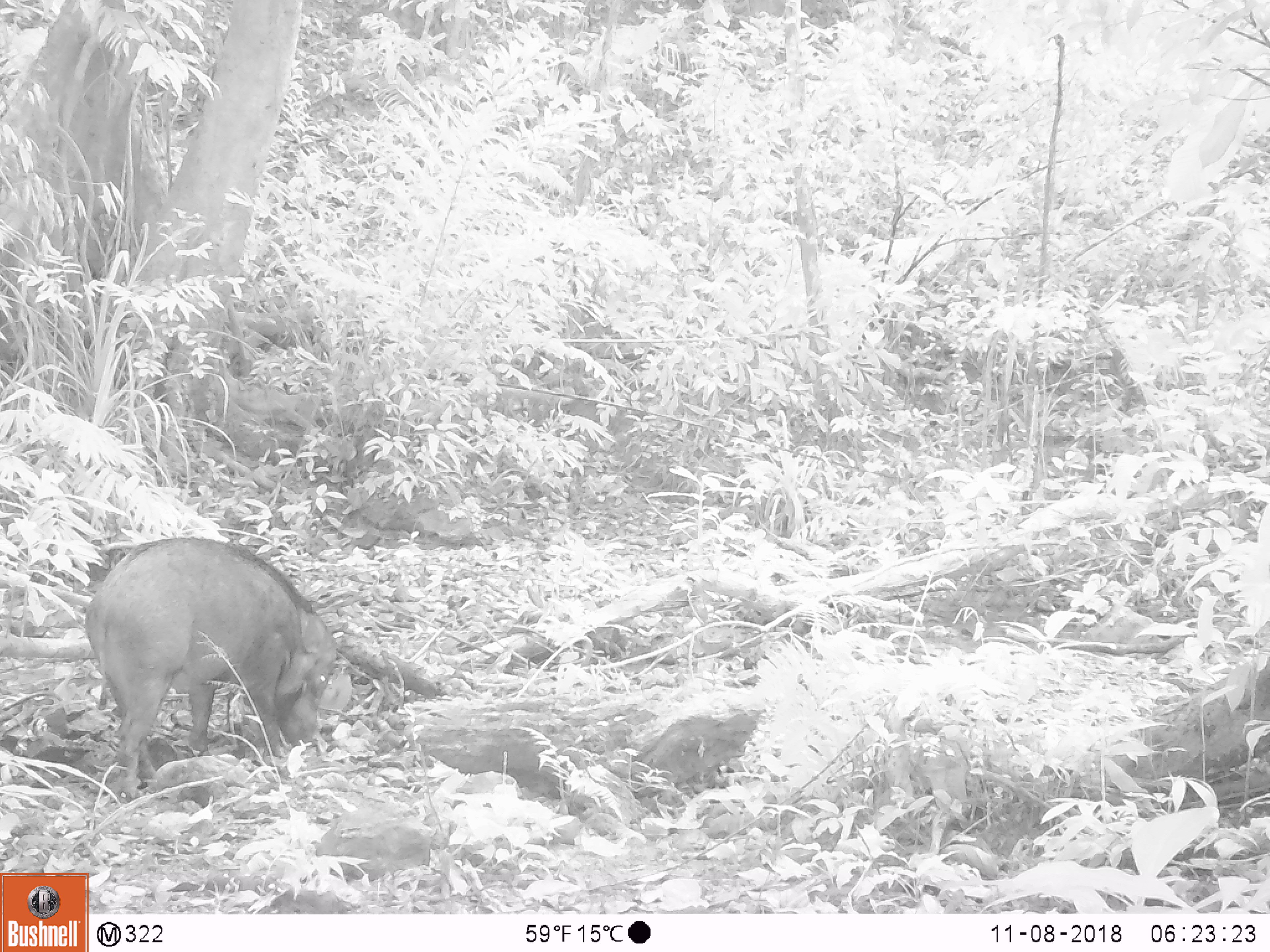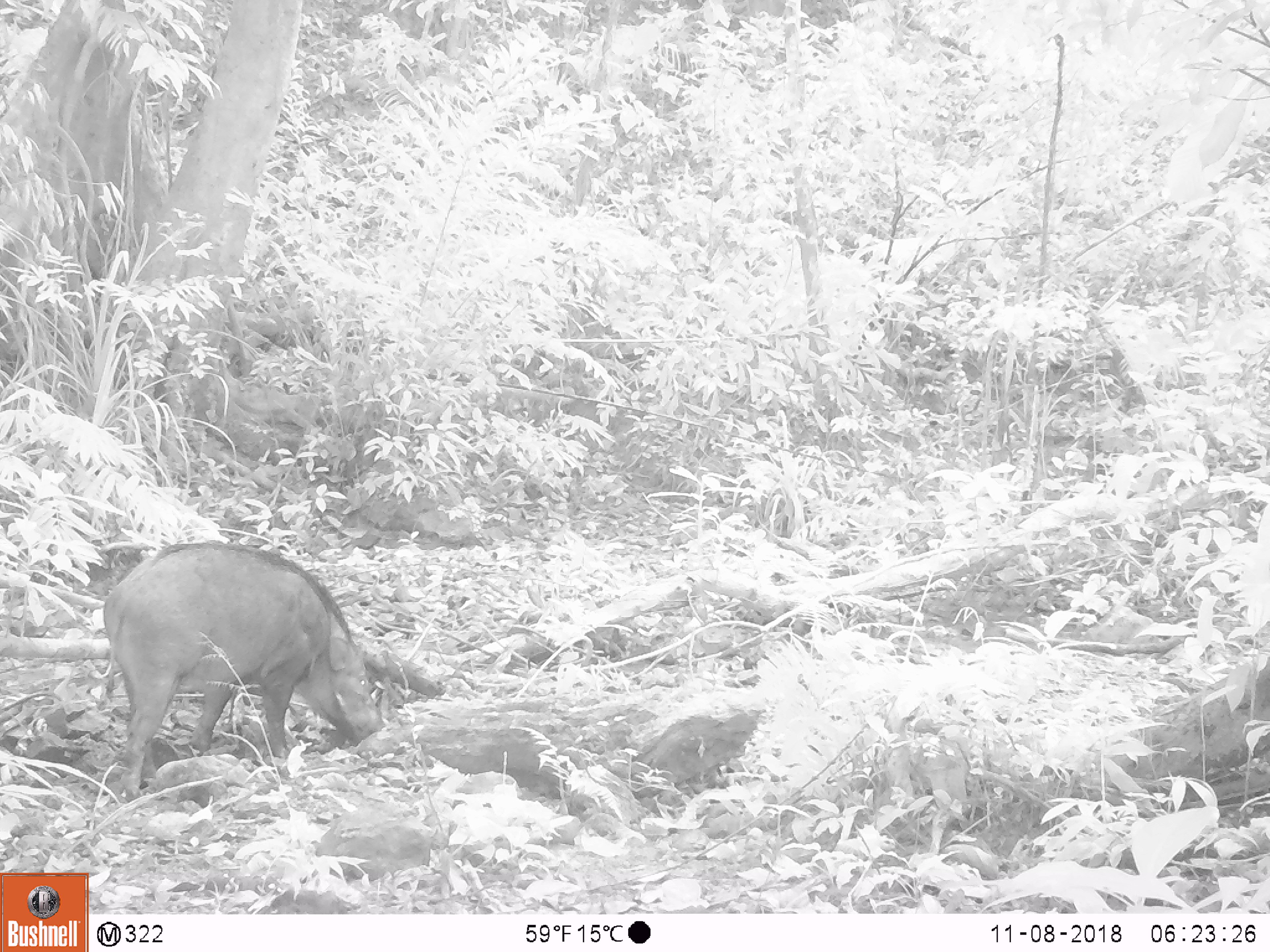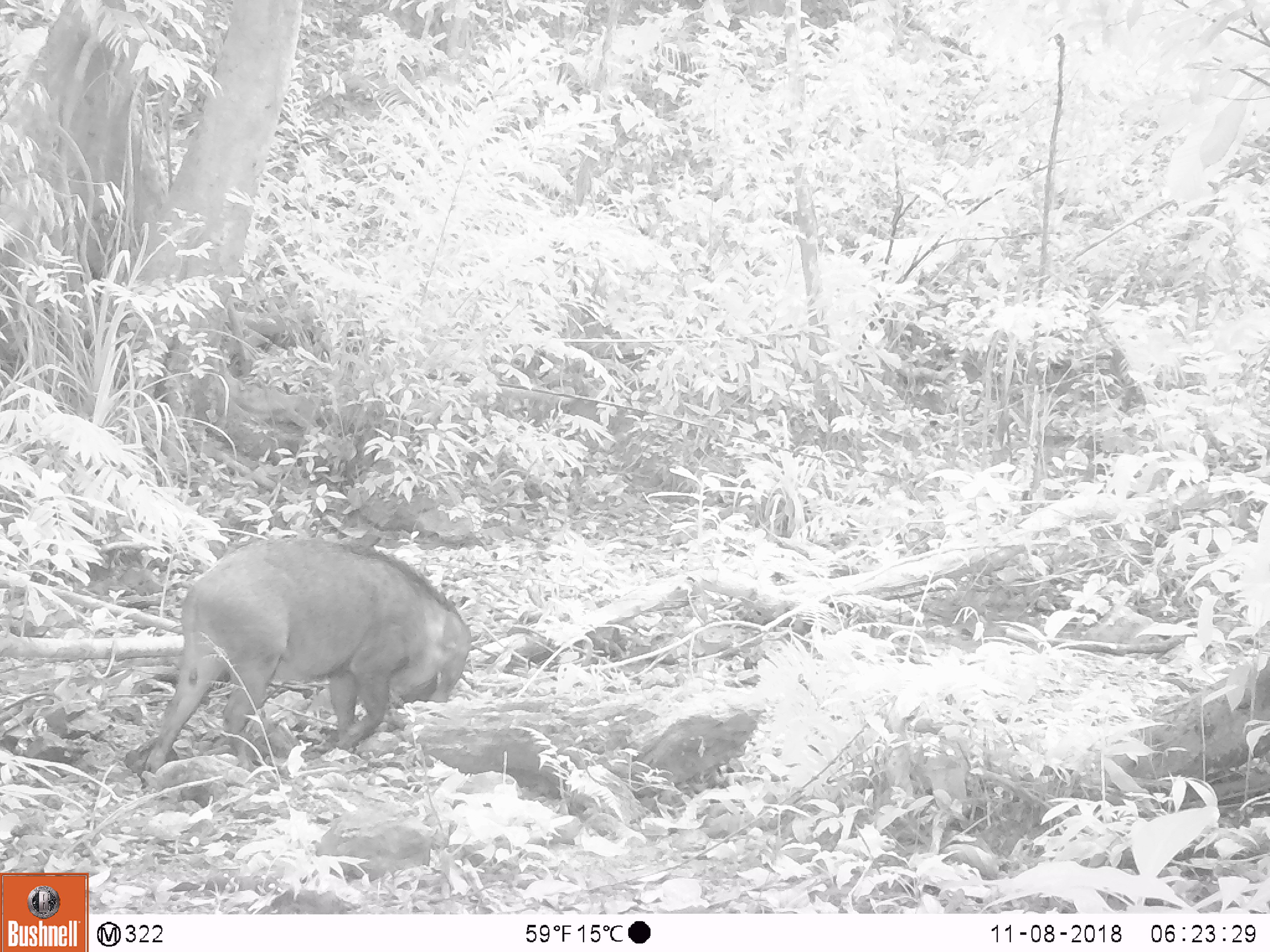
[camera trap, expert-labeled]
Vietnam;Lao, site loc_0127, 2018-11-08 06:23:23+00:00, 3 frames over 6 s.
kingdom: Animalia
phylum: Chordata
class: Mammalia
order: Artiodactyla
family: Suidae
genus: Sus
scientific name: Sus scrofa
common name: eurasian wild pig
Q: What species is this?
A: Eurasian wild pig (Sus scrofa).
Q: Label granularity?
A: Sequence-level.